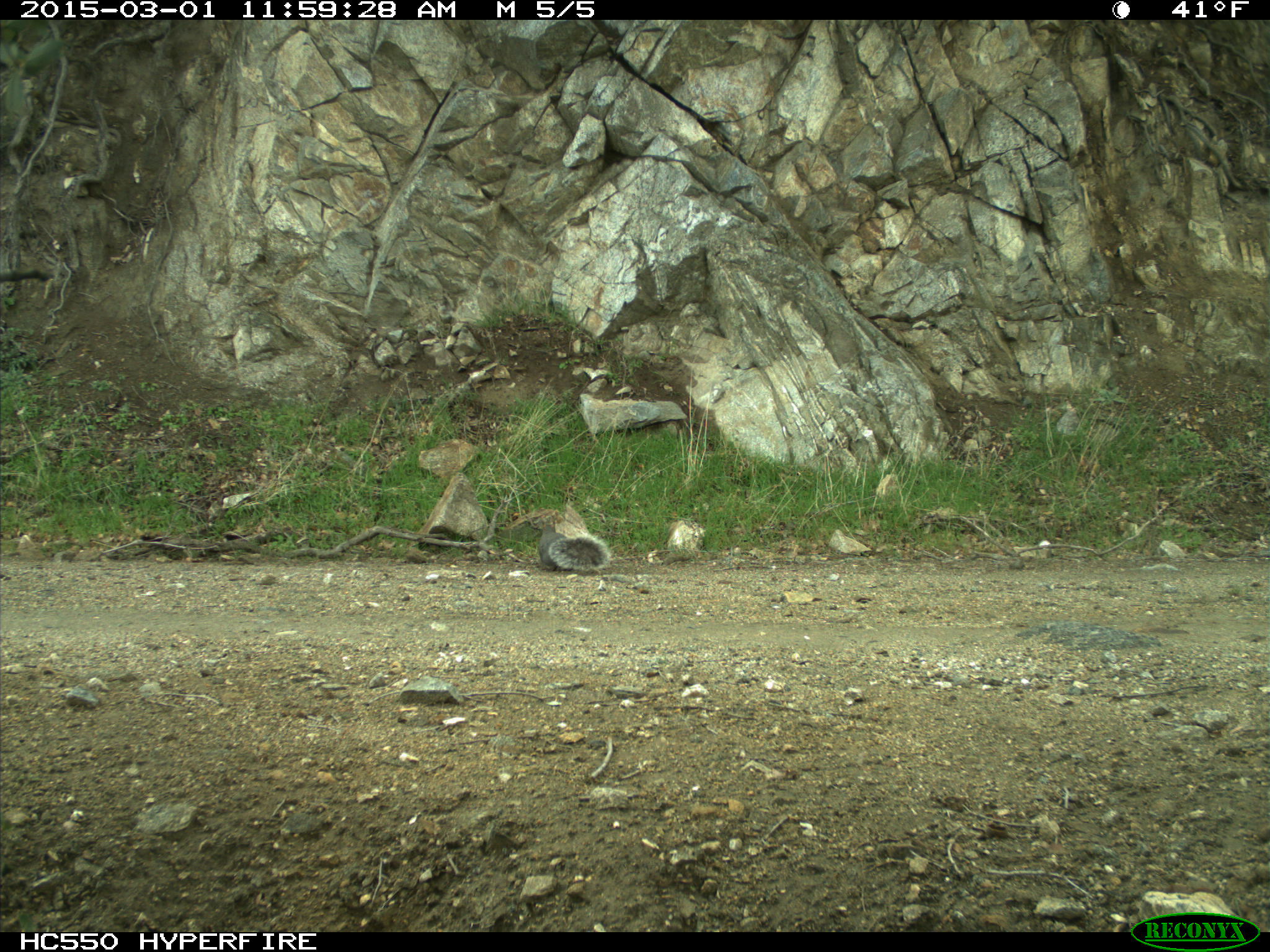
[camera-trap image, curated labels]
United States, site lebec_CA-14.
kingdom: Animalia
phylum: Chordata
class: Mammalia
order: Rodentia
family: Sciuridae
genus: Sciurus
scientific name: Sciurus carolinensis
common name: eastern gray squirrel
Sciurus carolinensis (eastern gray squirrel).